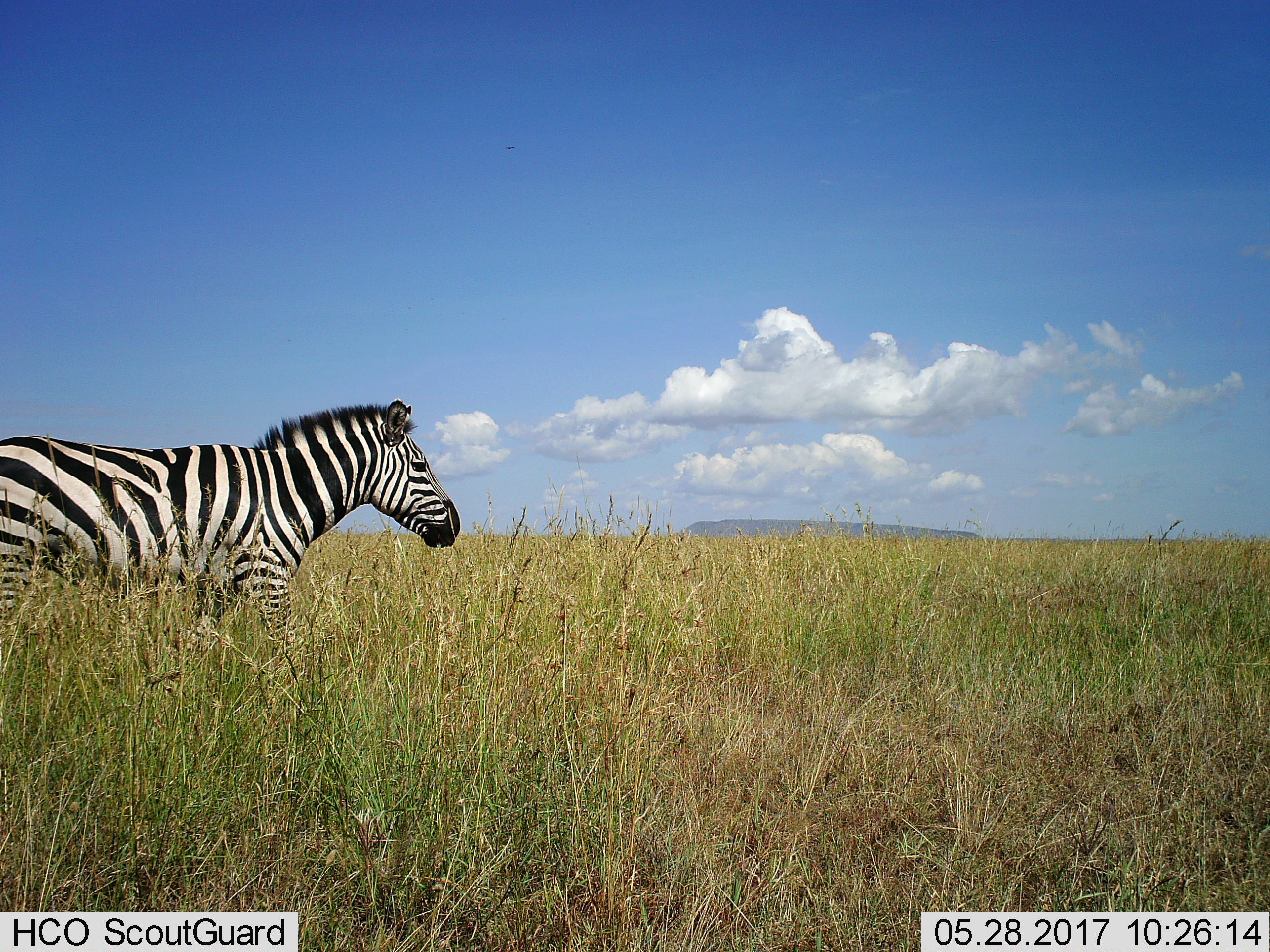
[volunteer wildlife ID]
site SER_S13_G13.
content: unidentified animal